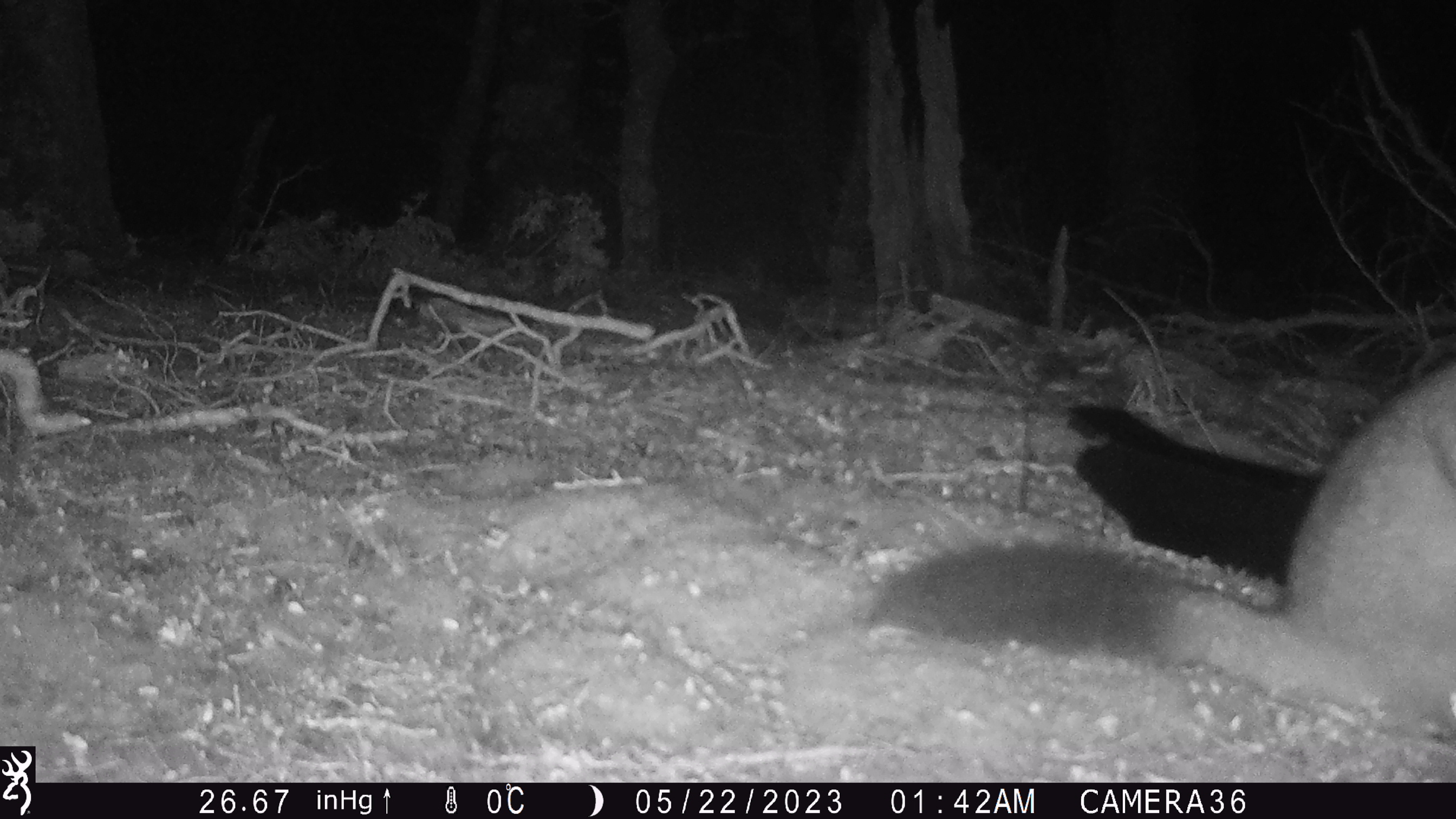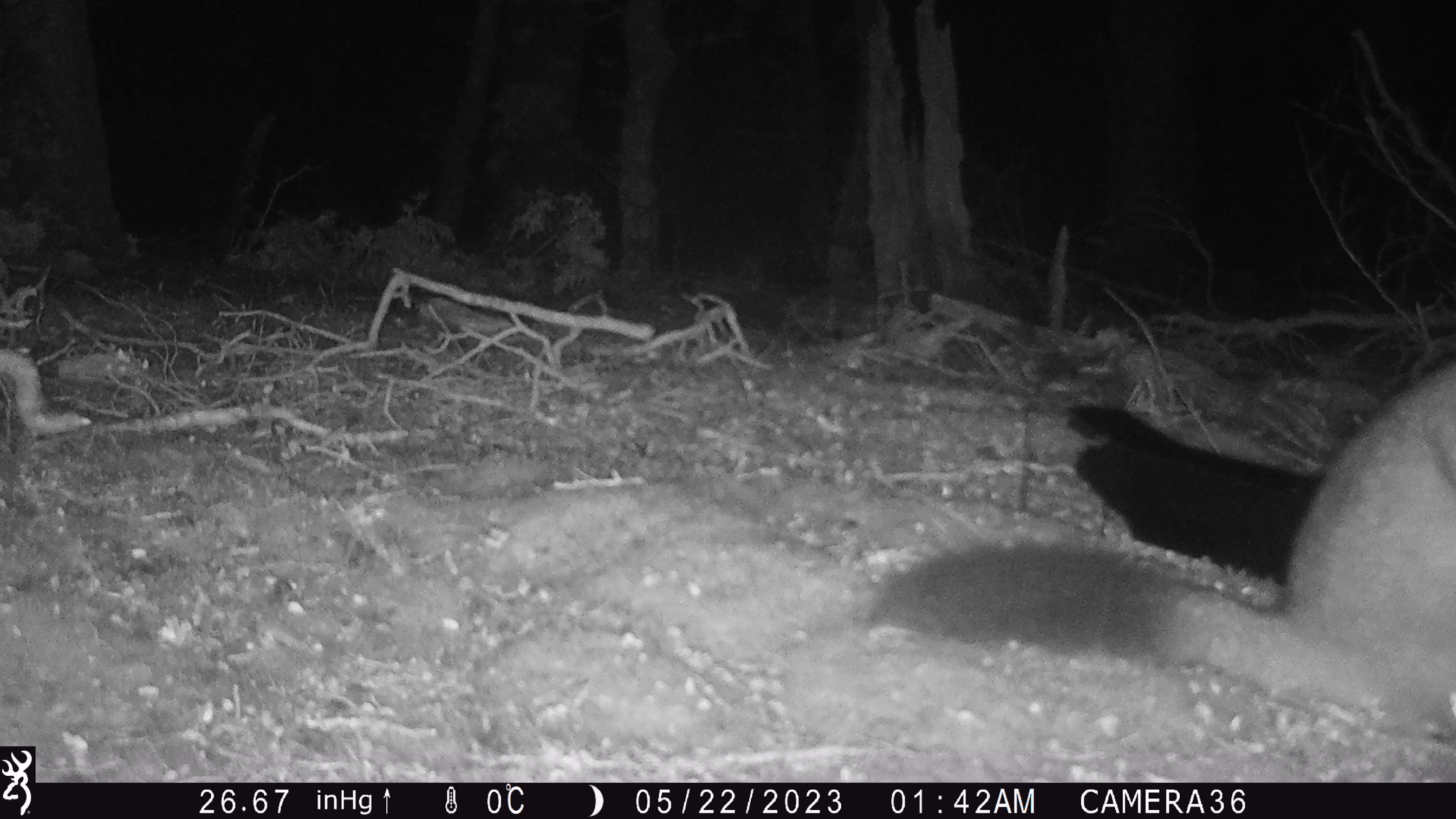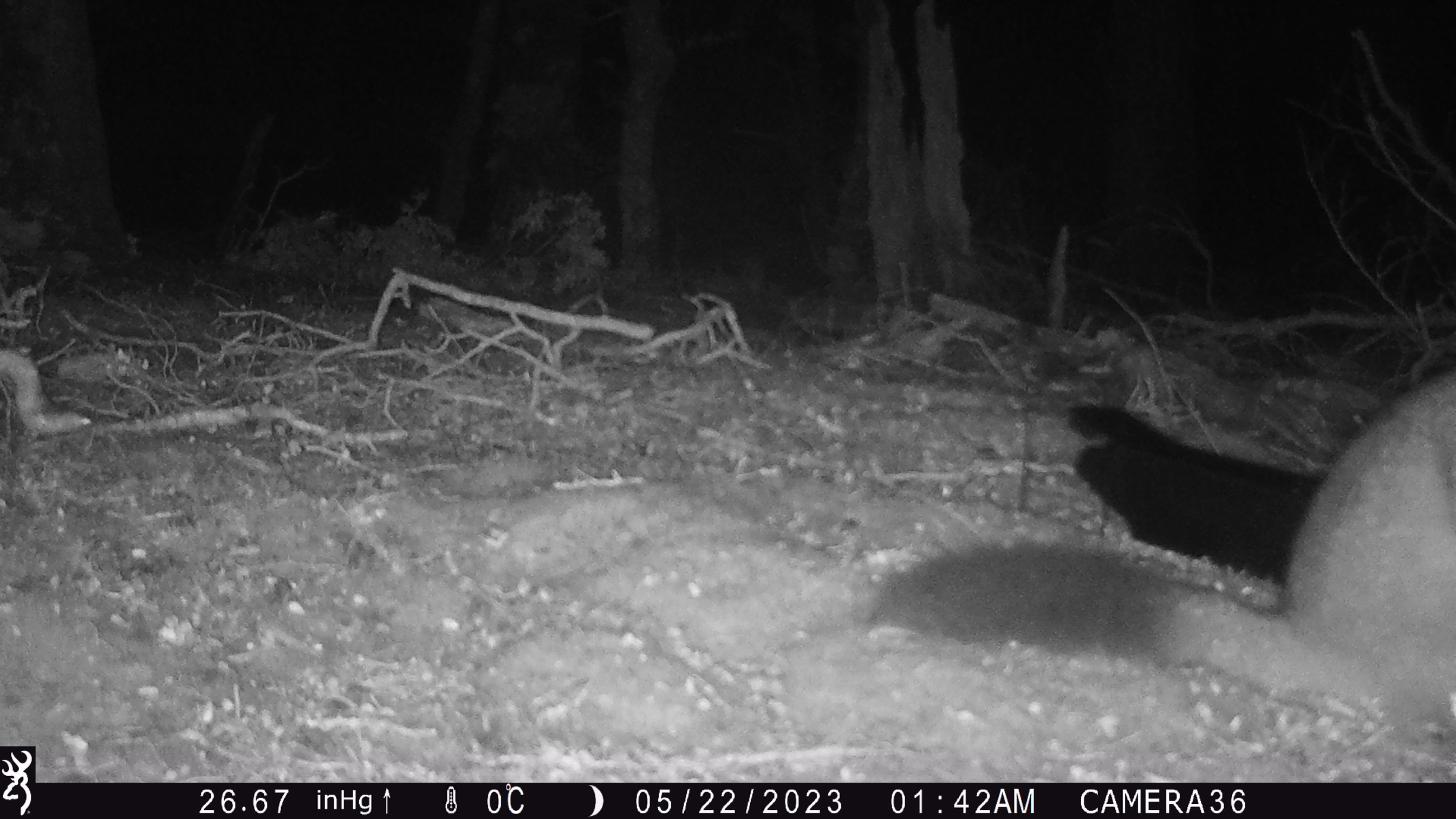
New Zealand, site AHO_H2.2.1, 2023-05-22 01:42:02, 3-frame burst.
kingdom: Animalia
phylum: Chordata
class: Mammalia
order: Diprotodontia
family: Phalangeridae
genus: Trichosurus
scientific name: Trichosurus vulpecula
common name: common brushtail possum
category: possum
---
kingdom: Animalia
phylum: Chordata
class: Mammalia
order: Carnivora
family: Mustelidae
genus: Mustela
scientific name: Mustela erminea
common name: stoat